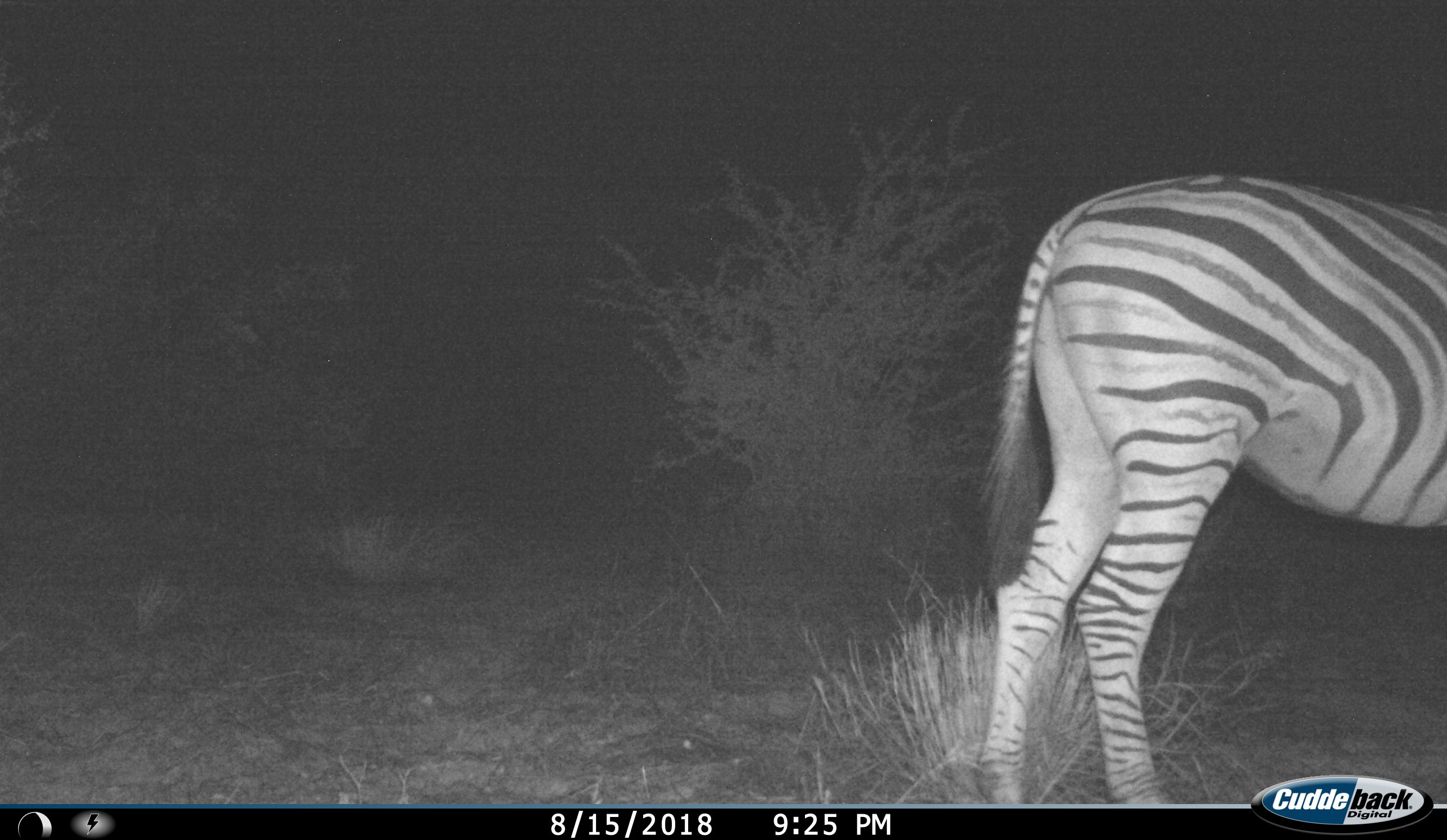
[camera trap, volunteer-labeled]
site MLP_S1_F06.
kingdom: Animalia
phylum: Chordata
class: Mammalia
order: Perissodactyla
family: Equidae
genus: Equus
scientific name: Equus quagga burchellii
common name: burchell's zebra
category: zebraburchells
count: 1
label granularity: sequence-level